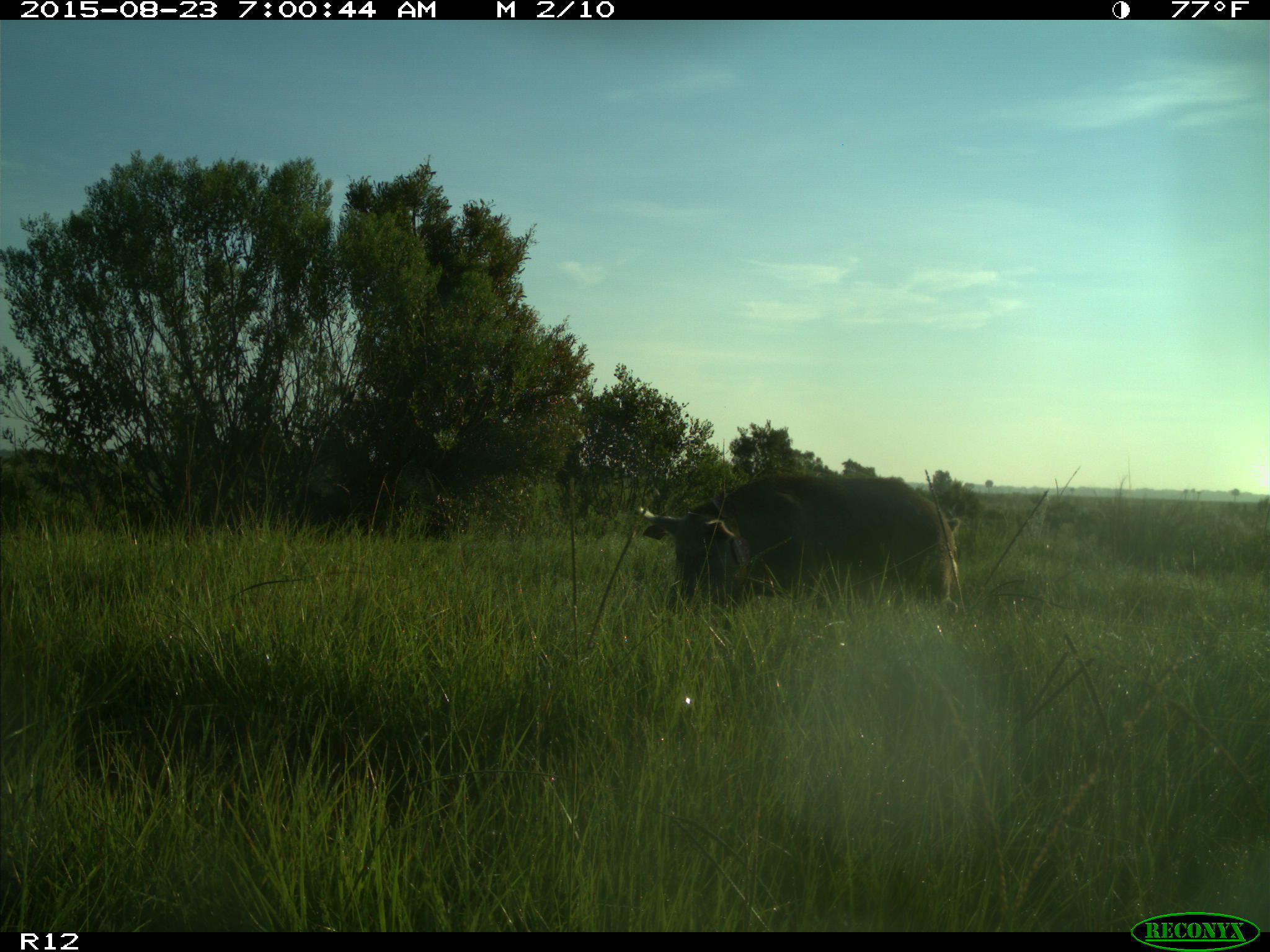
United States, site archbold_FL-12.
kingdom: Animalia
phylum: Chordata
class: Mammalia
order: Artiodactyla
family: Suidae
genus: Sus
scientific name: Sus scrofa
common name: wild boar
Sus scrofa (wild boar).